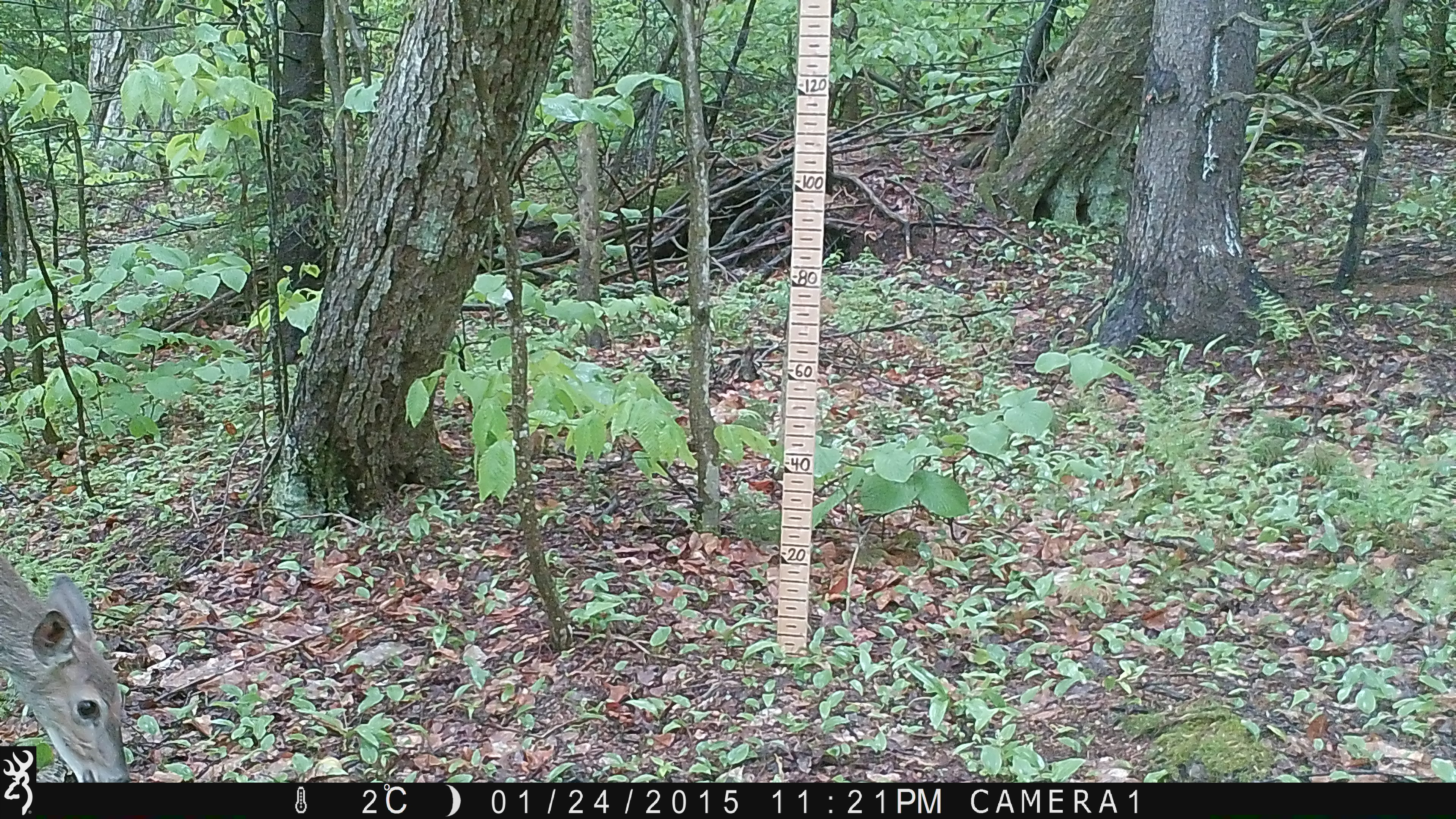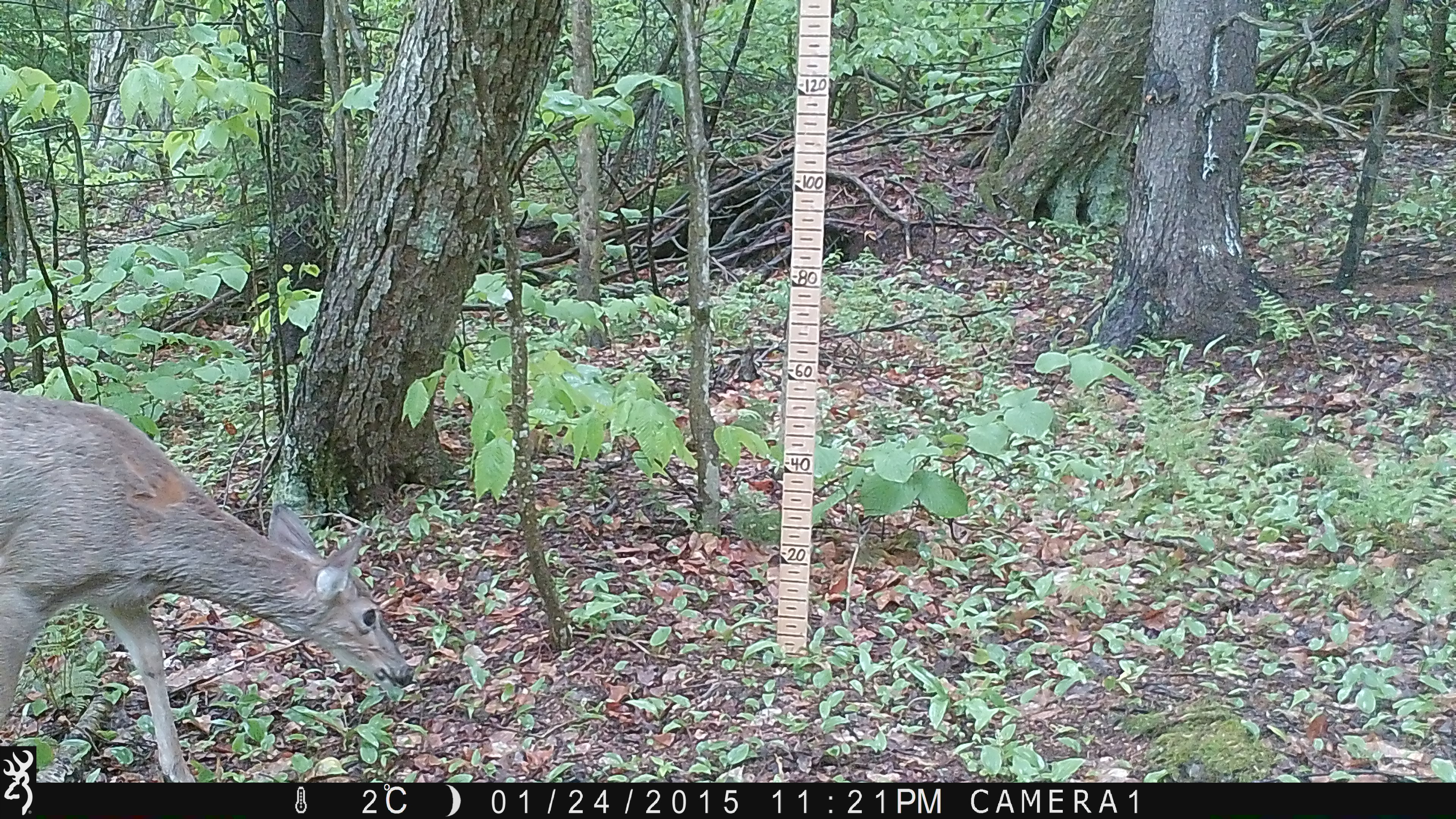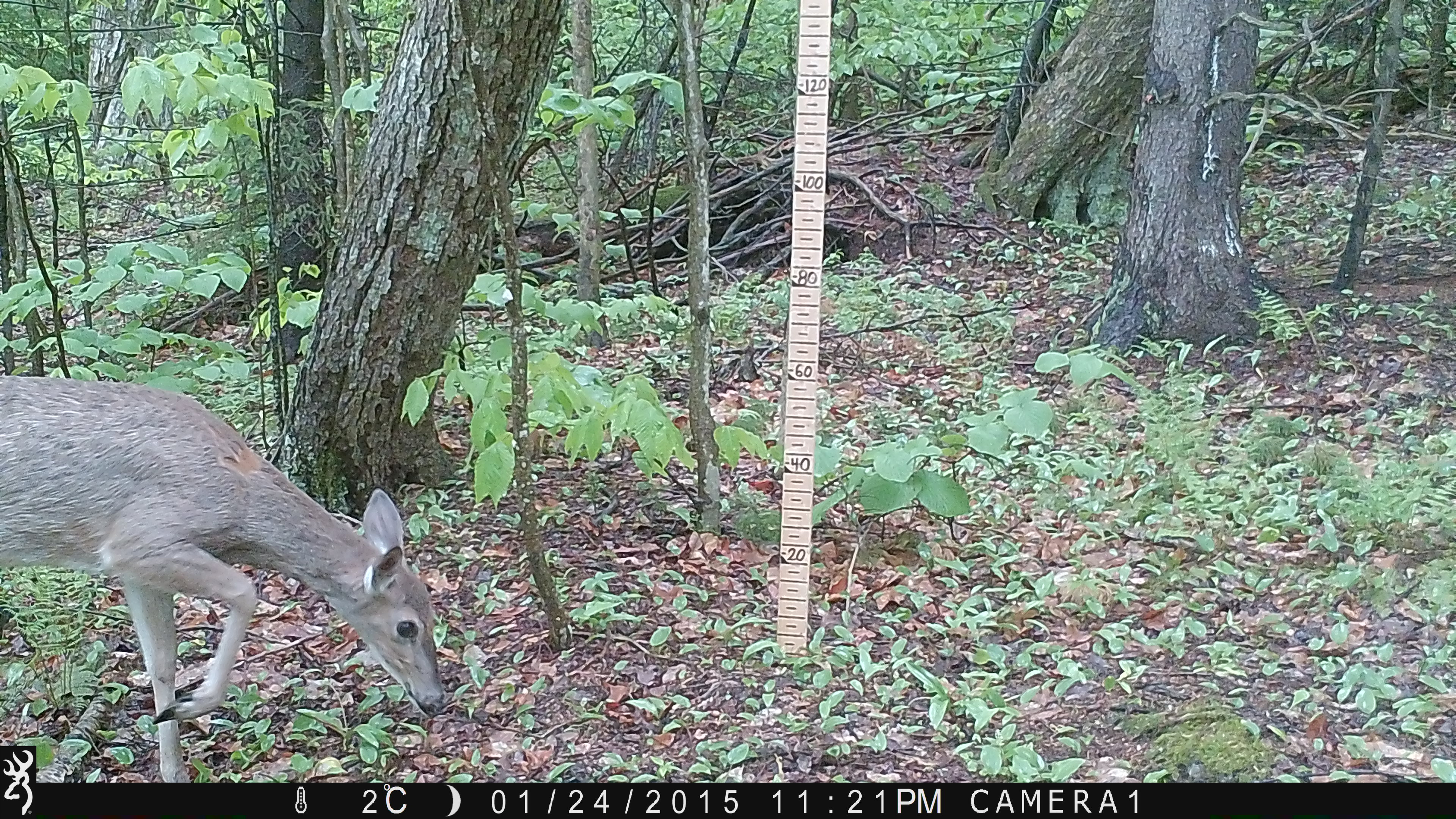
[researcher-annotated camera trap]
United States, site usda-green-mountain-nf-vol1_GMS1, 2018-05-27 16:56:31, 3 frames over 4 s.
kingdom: Animalia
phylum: Chordata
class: Mammalia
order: Artiodactyla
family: Cervidae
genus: Odocoileus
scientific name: Odocoileus virginianus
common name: white-tailed deer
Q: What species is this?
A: White-tailed deer (Odocoileus virginianus).